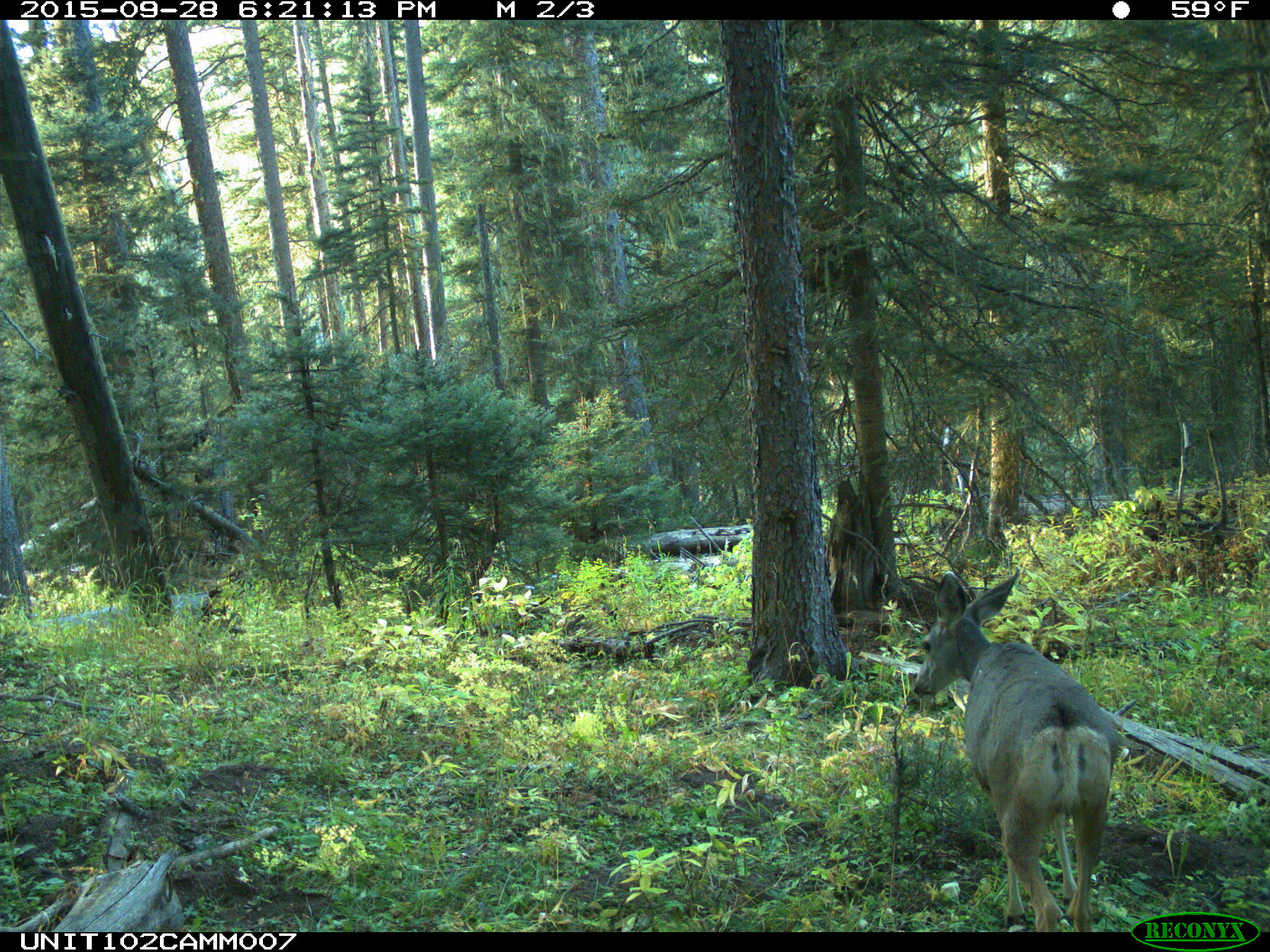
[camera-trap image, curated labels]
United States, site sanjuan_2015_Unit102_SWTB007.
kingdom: Animalia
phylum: Chordata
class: Mammalia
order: Artiodactyla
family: Cervidae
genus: Odocoileus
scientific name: Odocoileus hemionus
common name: mule deer